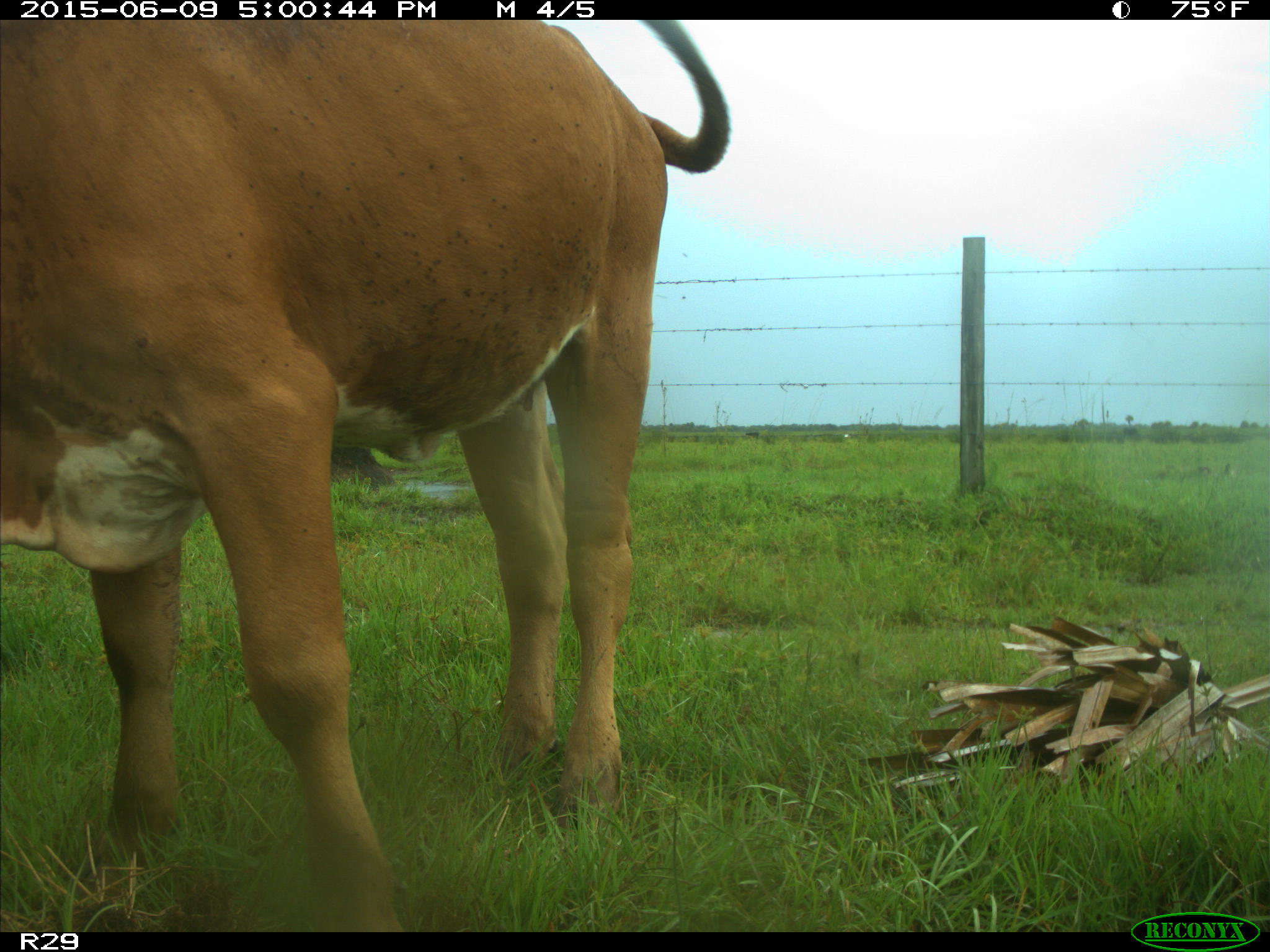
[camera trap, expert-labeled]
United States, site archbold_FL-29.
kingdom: Animalia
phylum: Chordata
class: Mammalia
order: Artiodactyla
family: Bovidae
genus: Bos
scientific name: Bos taurus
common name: domestic cow